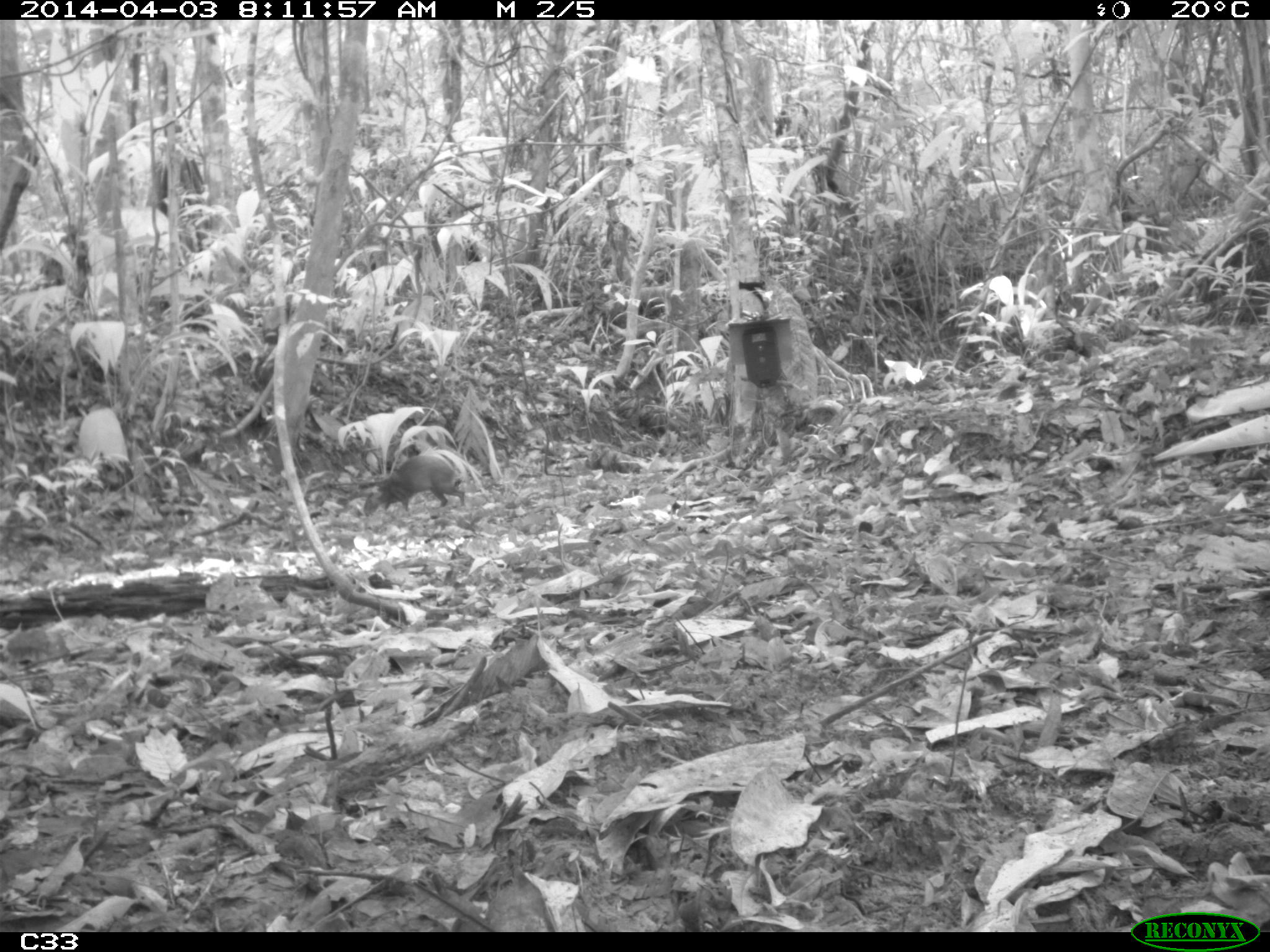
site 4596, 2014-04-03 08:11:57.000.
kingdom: Animalia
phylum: Chordata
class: Mammalia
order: Rodentia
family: Dasyproctidae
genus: Dasyprocta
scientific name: Dasyprocta leporina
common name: red-rumped agouti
Dasyprocta leporina (red-rumped agouti), count 1, age adult.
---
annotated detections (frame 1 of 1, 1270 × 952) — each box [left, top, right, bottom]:
dasyprocta leporina: [362, 455, 465, 506]